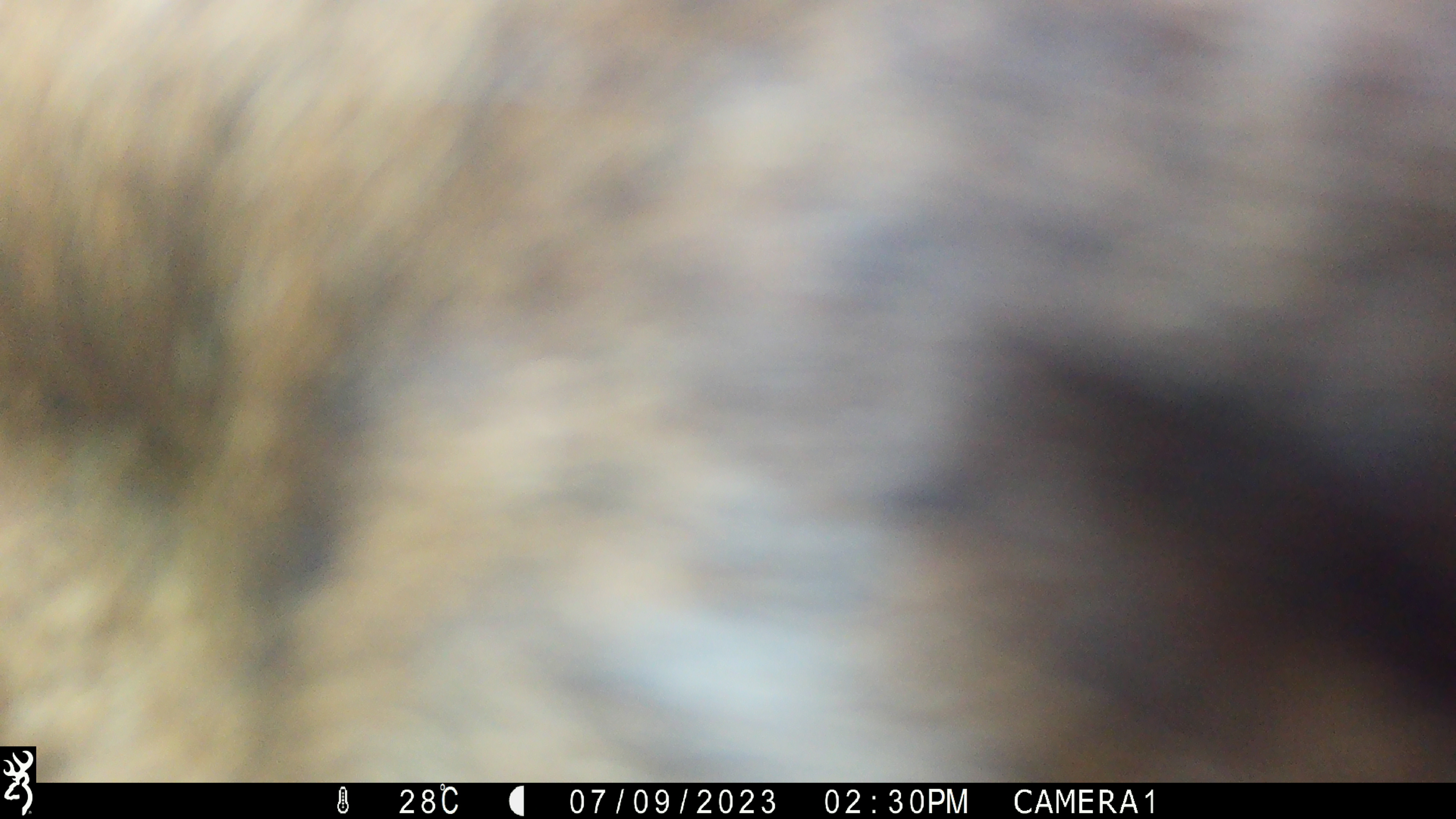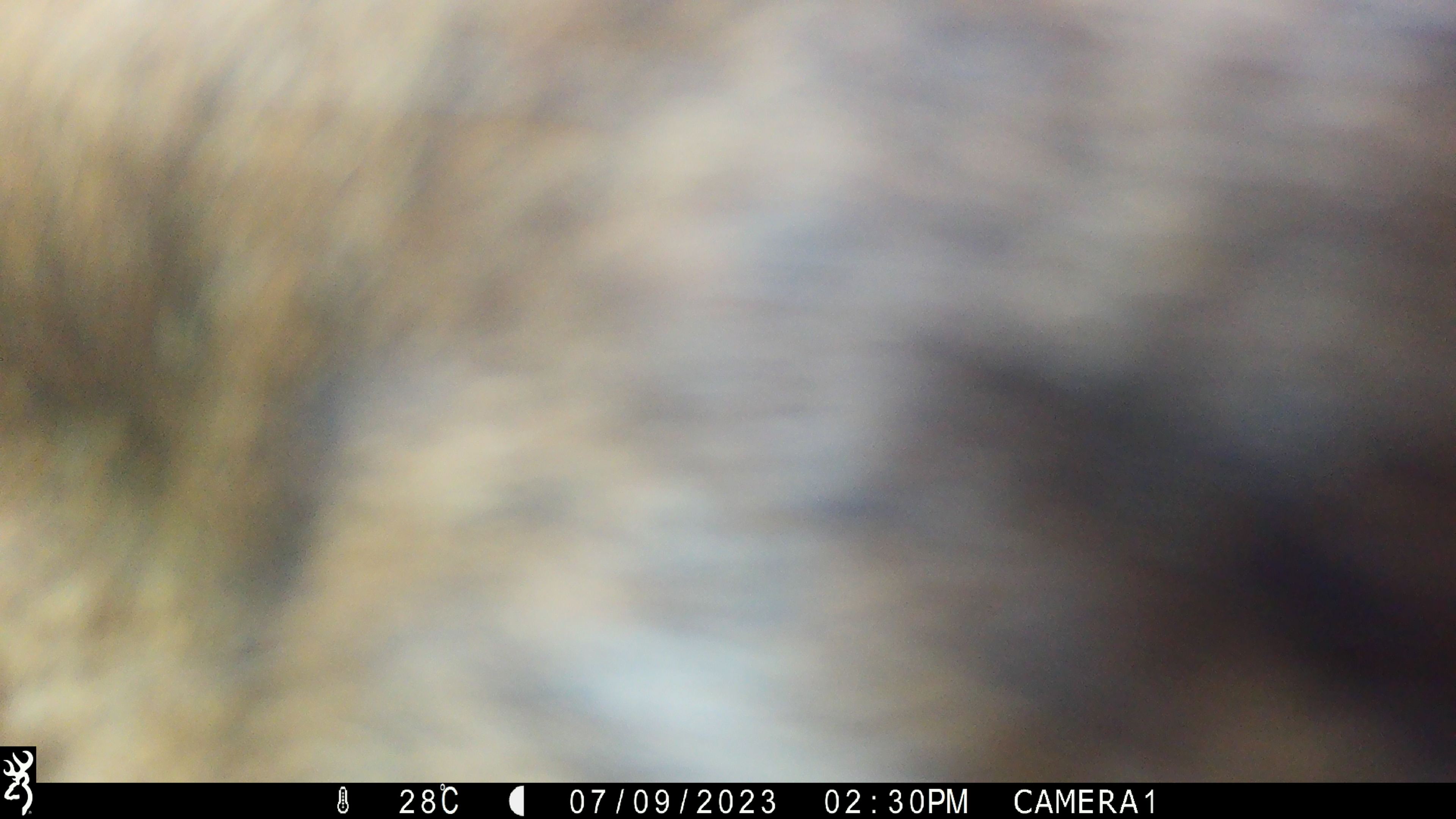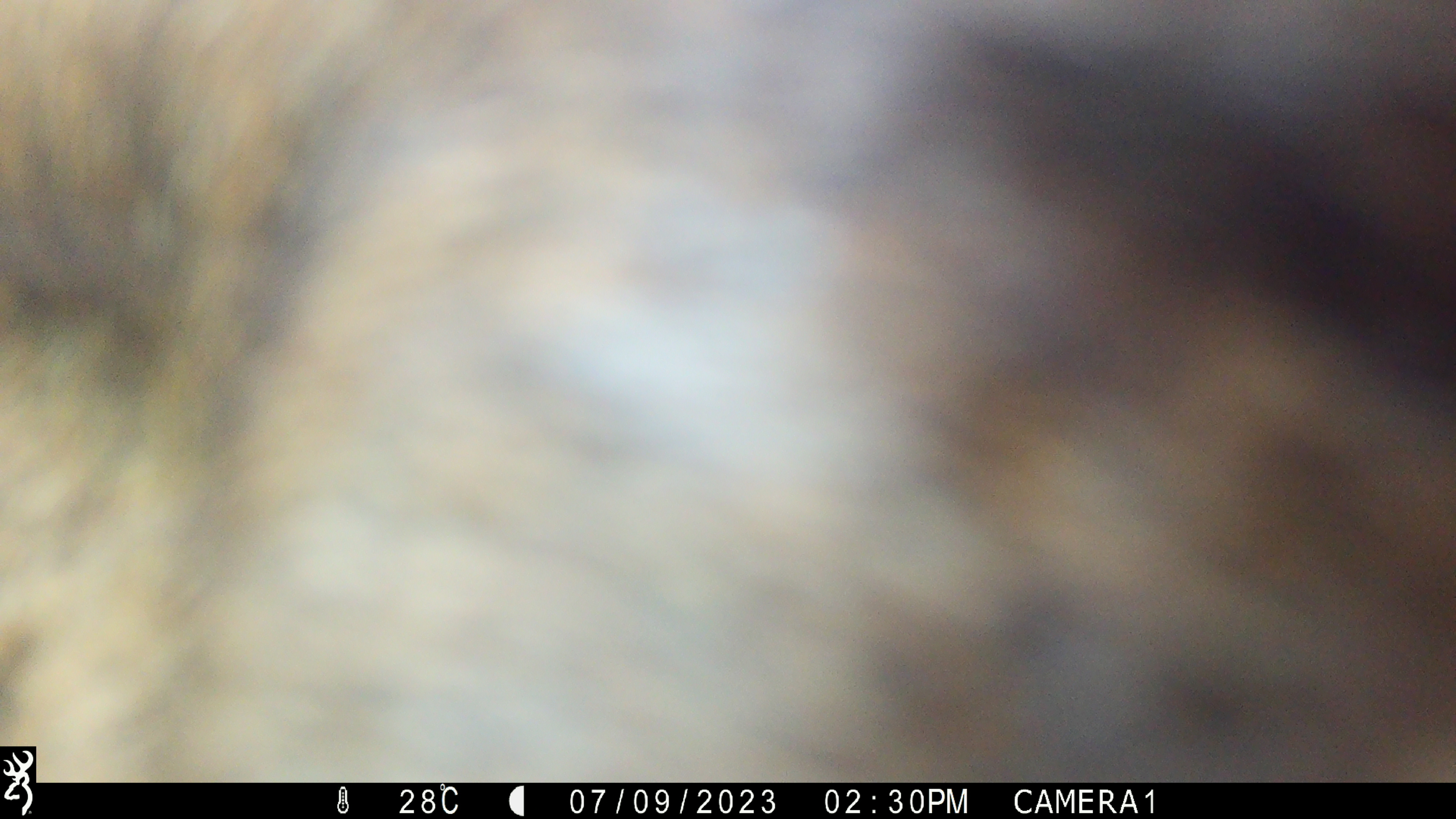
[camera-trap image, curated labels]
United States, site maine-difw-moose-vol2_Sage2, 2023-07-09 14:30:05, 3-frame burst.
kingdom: Animalia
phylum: Chordata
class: Mammalia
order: Artiodactyla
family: Cervidae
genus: Alces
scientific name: Alces alces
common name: moose